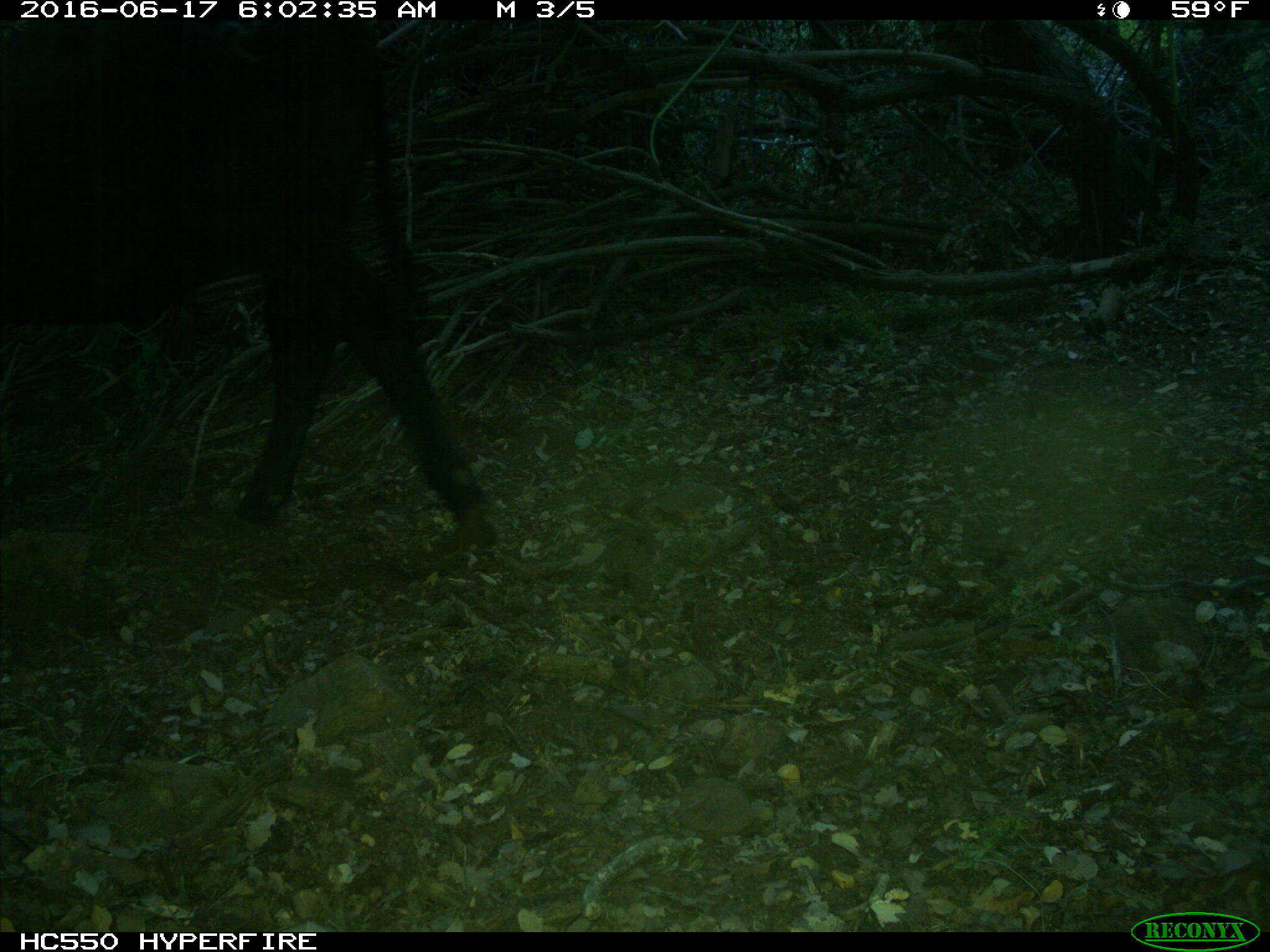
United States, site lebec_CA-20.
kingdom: Animalia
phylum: Chordata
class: Mammalia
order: Artiodactyla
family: Bovidae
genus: Bos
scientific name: Bos taurus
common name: domestic cow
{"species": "Bos taurus (domestic cow)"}